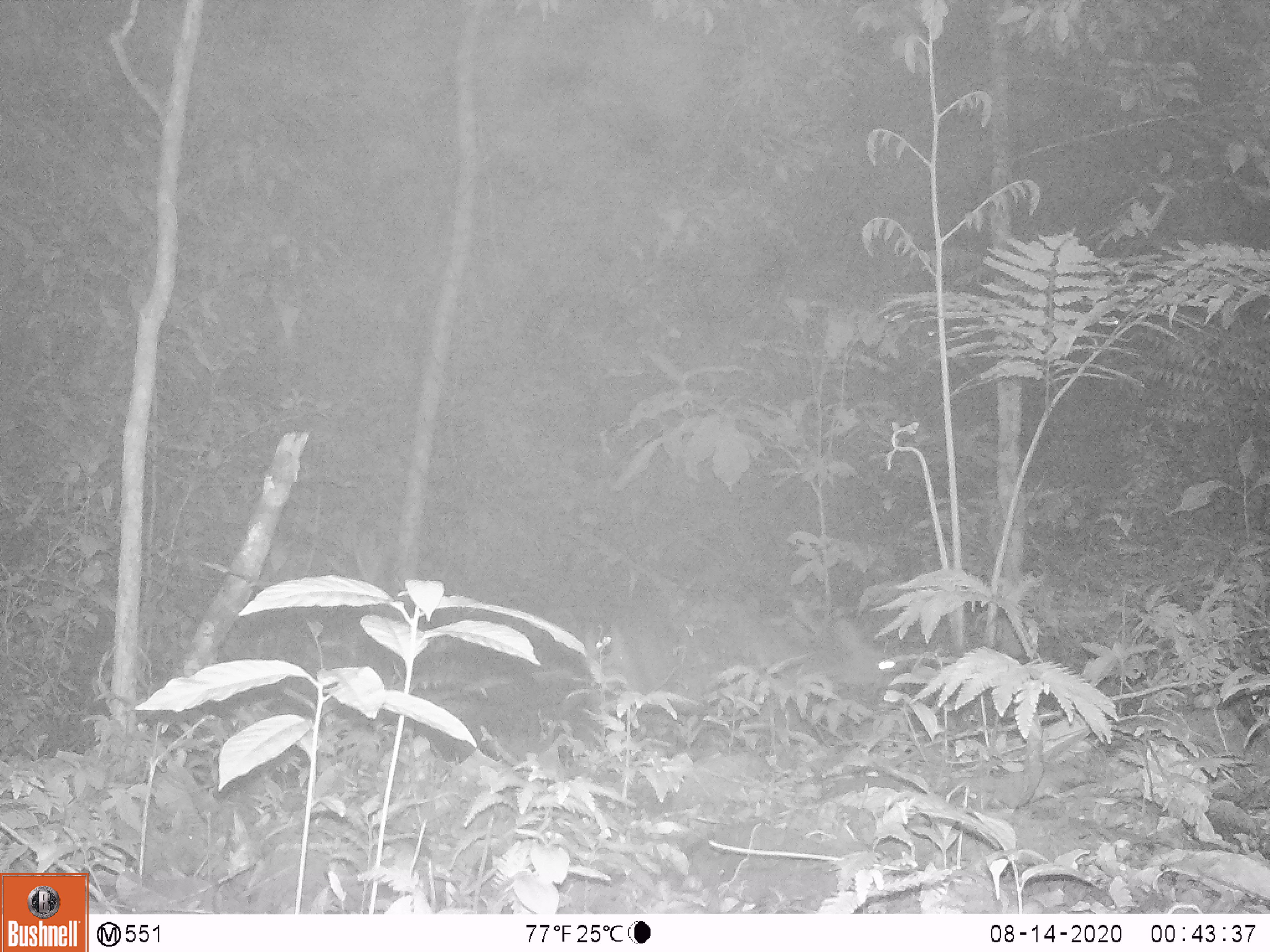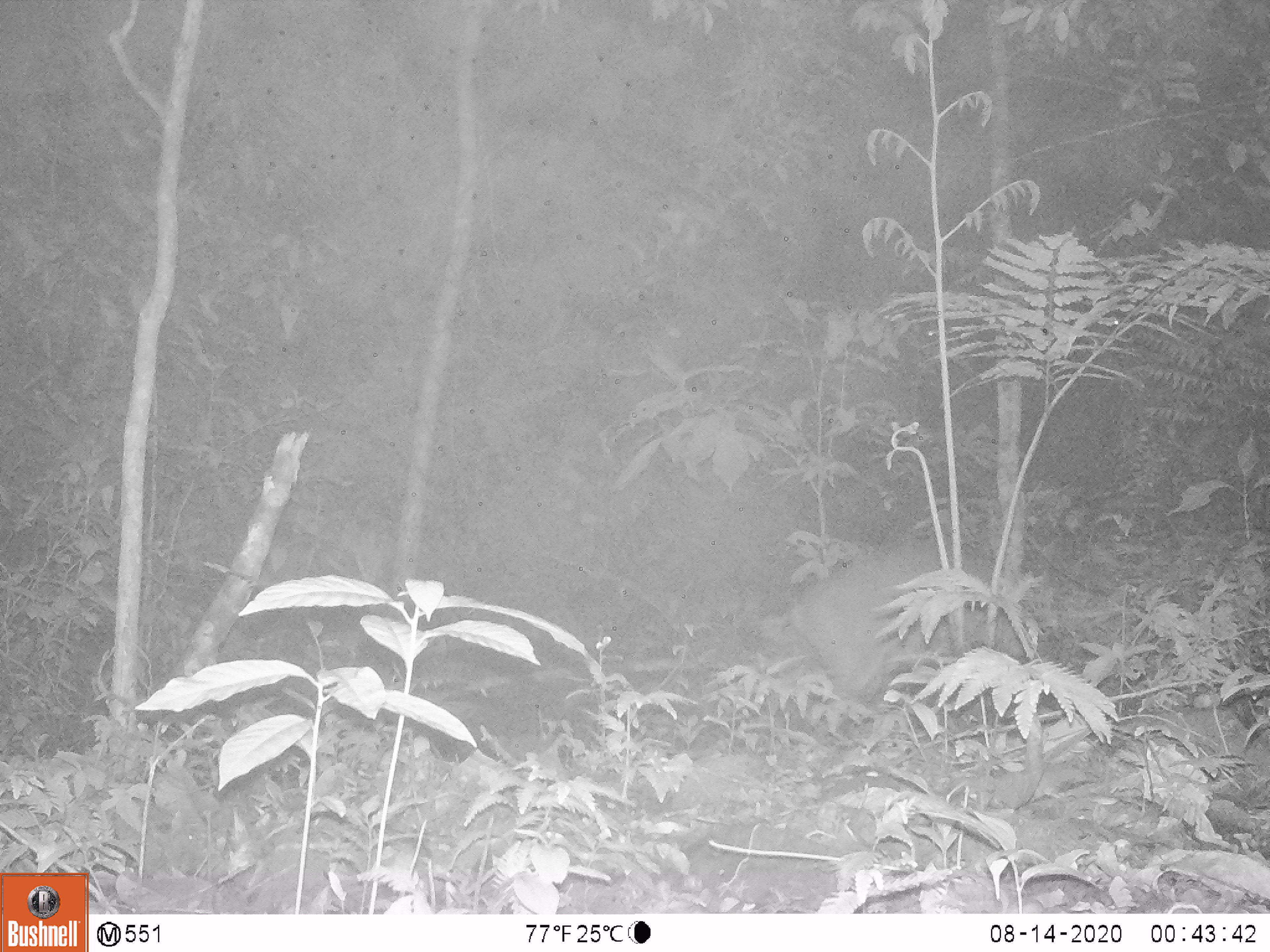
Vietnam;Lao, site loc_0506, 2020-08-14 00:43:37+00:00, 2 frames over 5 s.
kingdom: Animalia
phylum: Chordata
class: Mammalia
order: Artiodactyla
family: Cervidae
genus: Muntiacus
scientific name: Muntiacus vuquangensis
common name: large-antlered muntjac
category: large antlered muntjac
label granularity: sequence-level